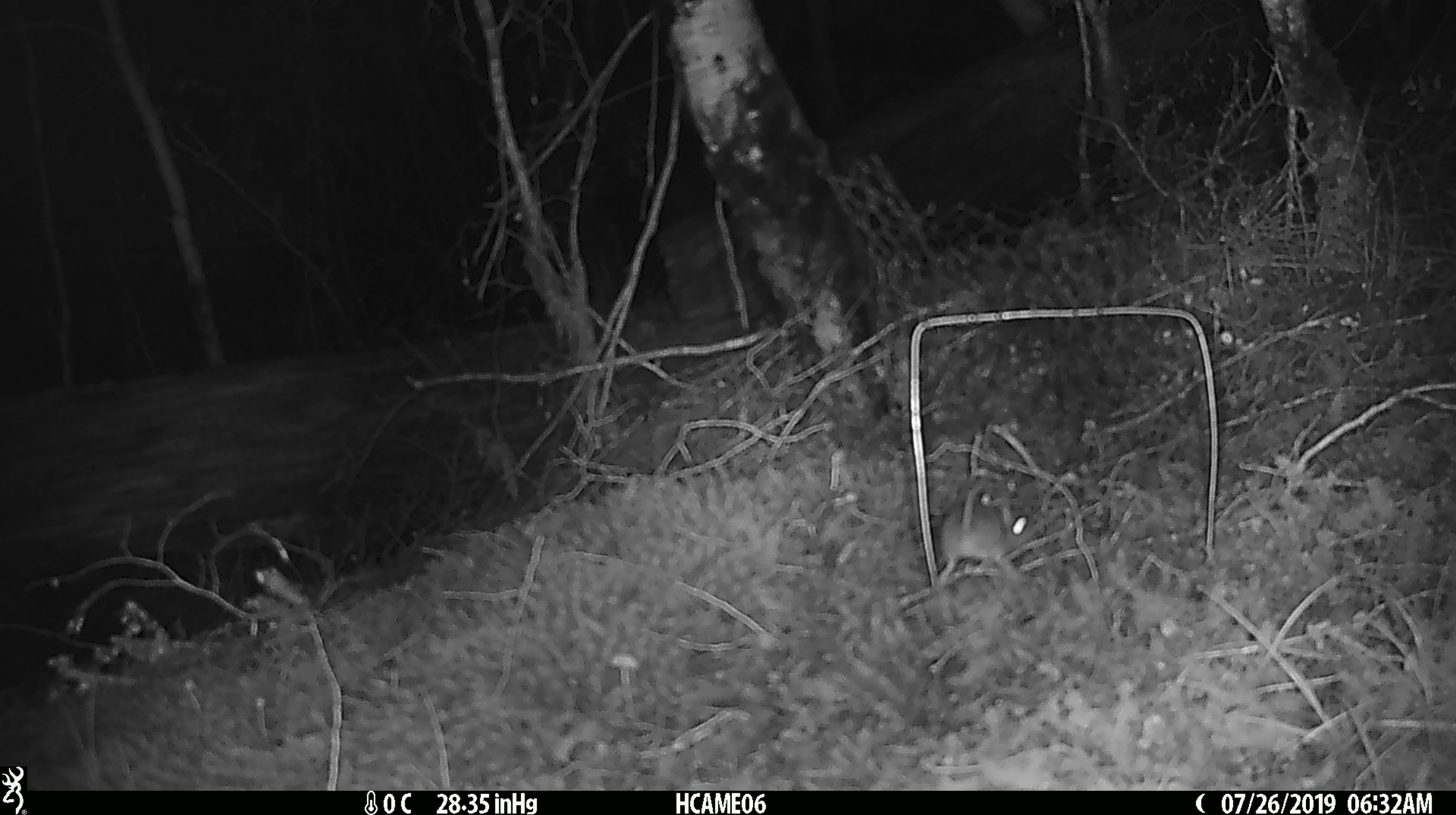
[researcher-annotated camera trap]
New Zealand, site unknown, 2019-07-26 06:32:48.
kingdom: Animalia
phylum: Chordata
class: Mammalia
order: Rodentia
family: Muridae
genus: Mus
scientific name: Mus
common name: mouse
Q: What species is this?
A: Mouse (Mus).